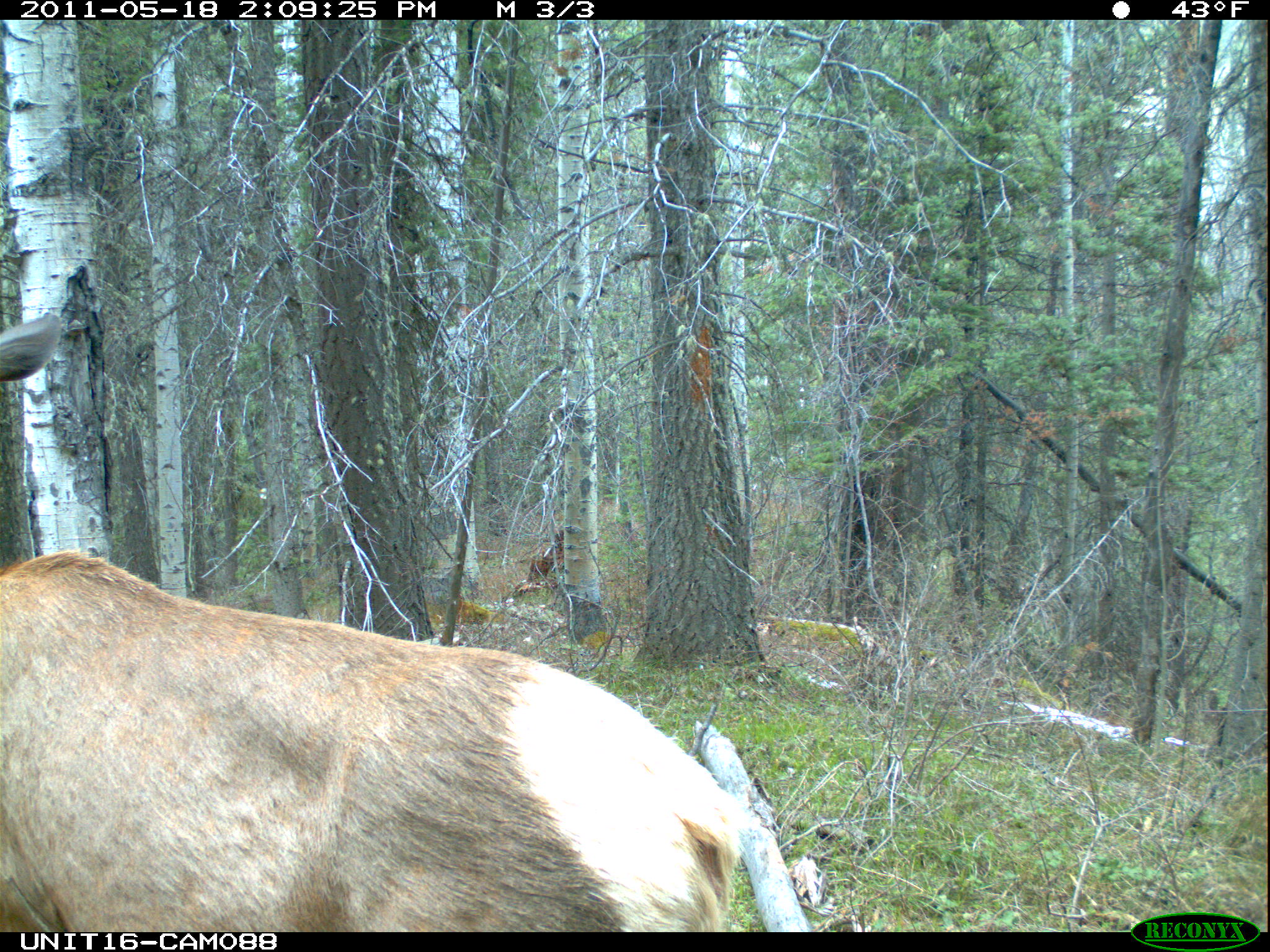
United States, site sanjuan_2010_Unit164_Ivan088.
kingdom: Animalia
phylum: Chordata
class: Mammalia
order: Artiodactyla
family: Cervidae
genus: Cervus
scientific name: Cervus elaphus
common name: red deer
Cervus elaphus (red deer).